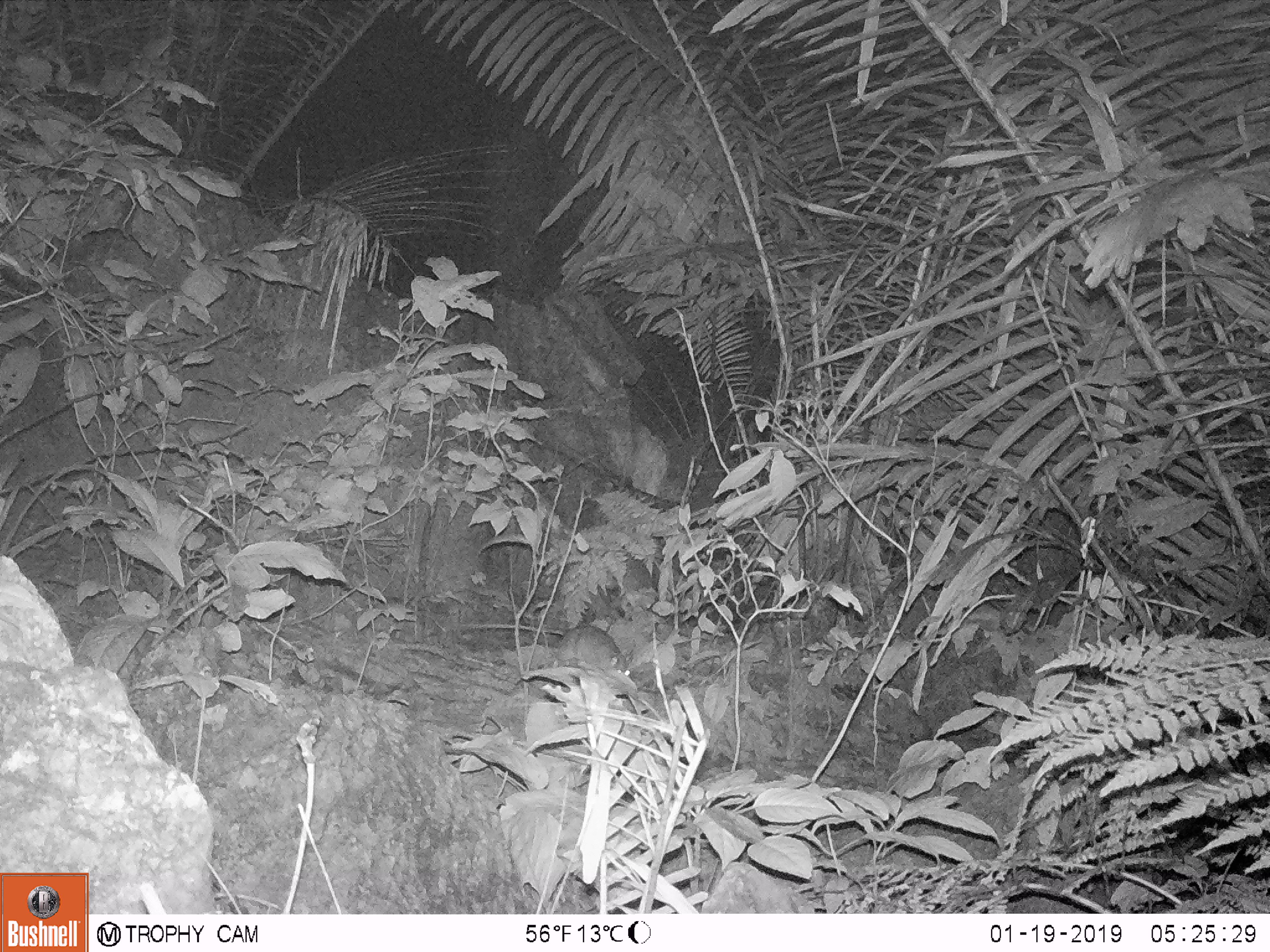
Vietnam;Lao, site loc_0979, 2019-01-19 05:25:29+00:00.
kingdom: Animalia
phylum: Chordata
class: Mammalia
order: Rodentia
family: Muridae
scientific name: Muridae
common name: old-world mice and rats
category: unidentified murid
Unidentified murid (old-world mice and rats) (Muridae). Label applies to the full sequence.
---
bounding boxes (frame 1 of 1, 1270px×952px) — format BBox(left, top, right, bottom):
unidentified murid: BBox(548, 624, 630, 677)